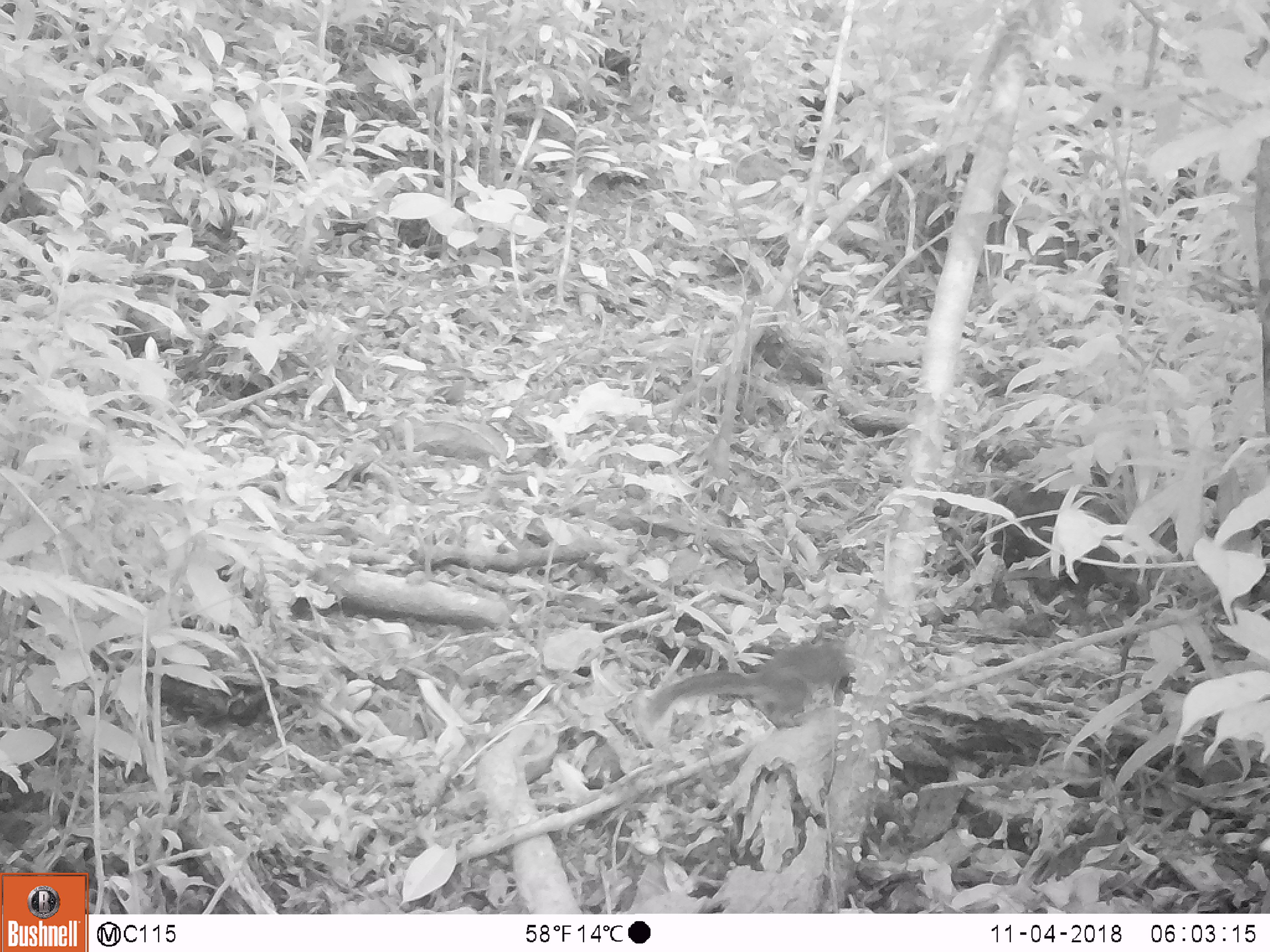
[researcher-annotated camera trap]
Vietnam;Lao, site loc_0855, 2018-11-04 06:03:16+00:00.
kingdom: Animalia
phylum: Chordata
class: Mammalia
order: Rodentia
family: Sciuridae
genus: Dremomys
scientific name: Dremomys rufigenis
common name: red-cheeked squirrel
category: red cheeked squirrel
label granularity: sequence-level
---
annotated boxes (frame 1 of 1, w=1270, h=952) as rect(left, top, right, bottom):
red cheeked squirrel: rect(644, 639, 857, 731)